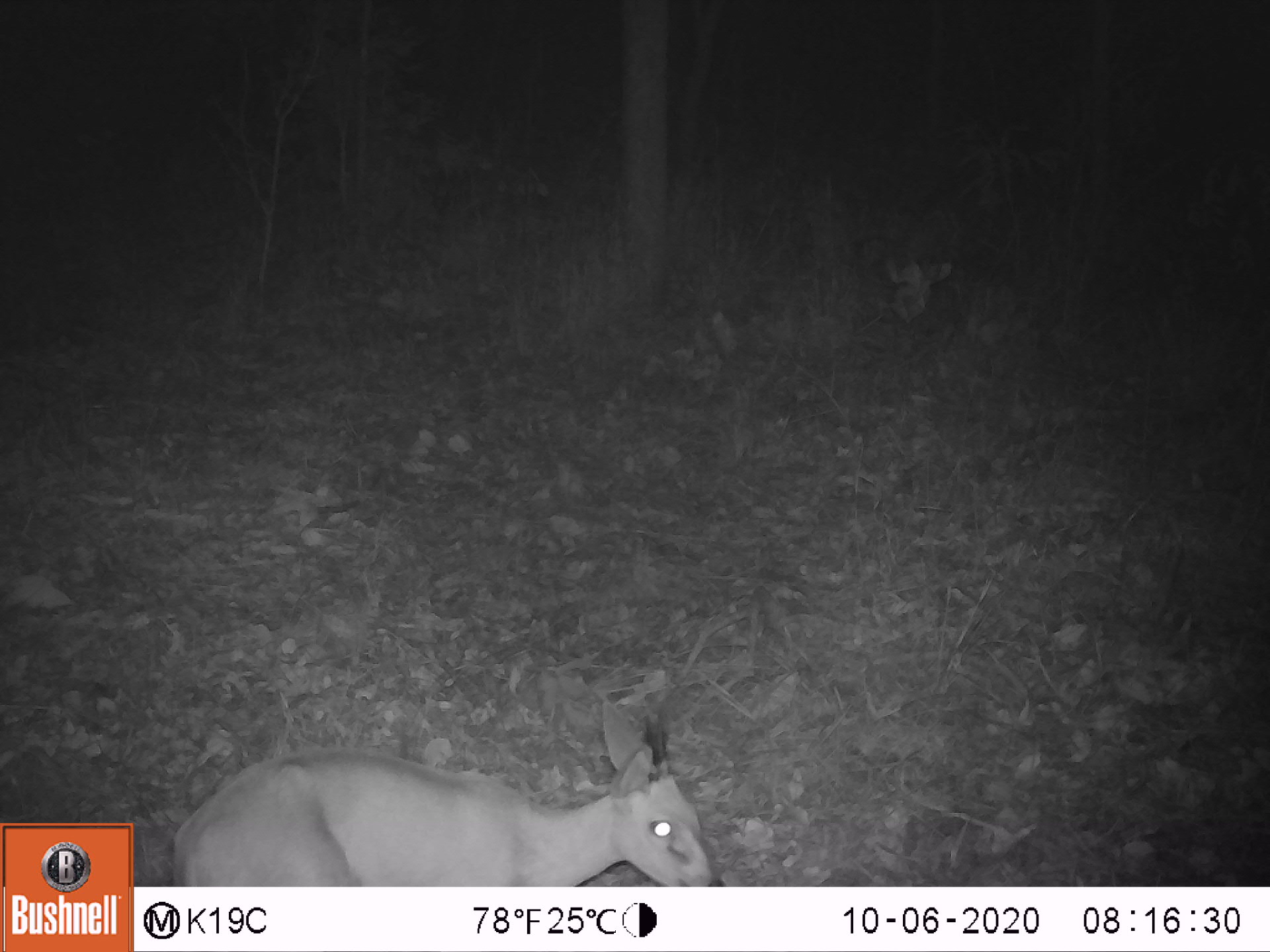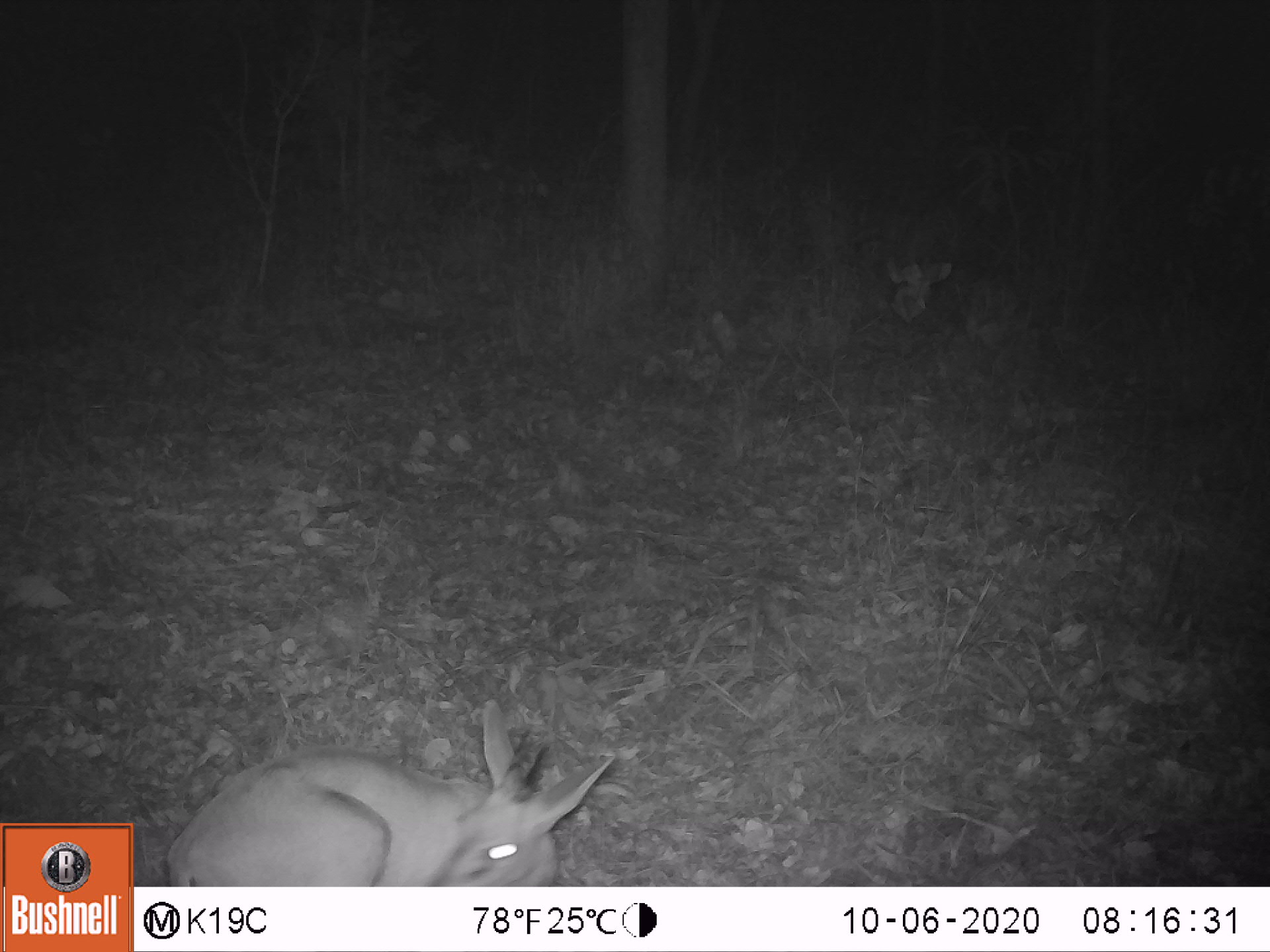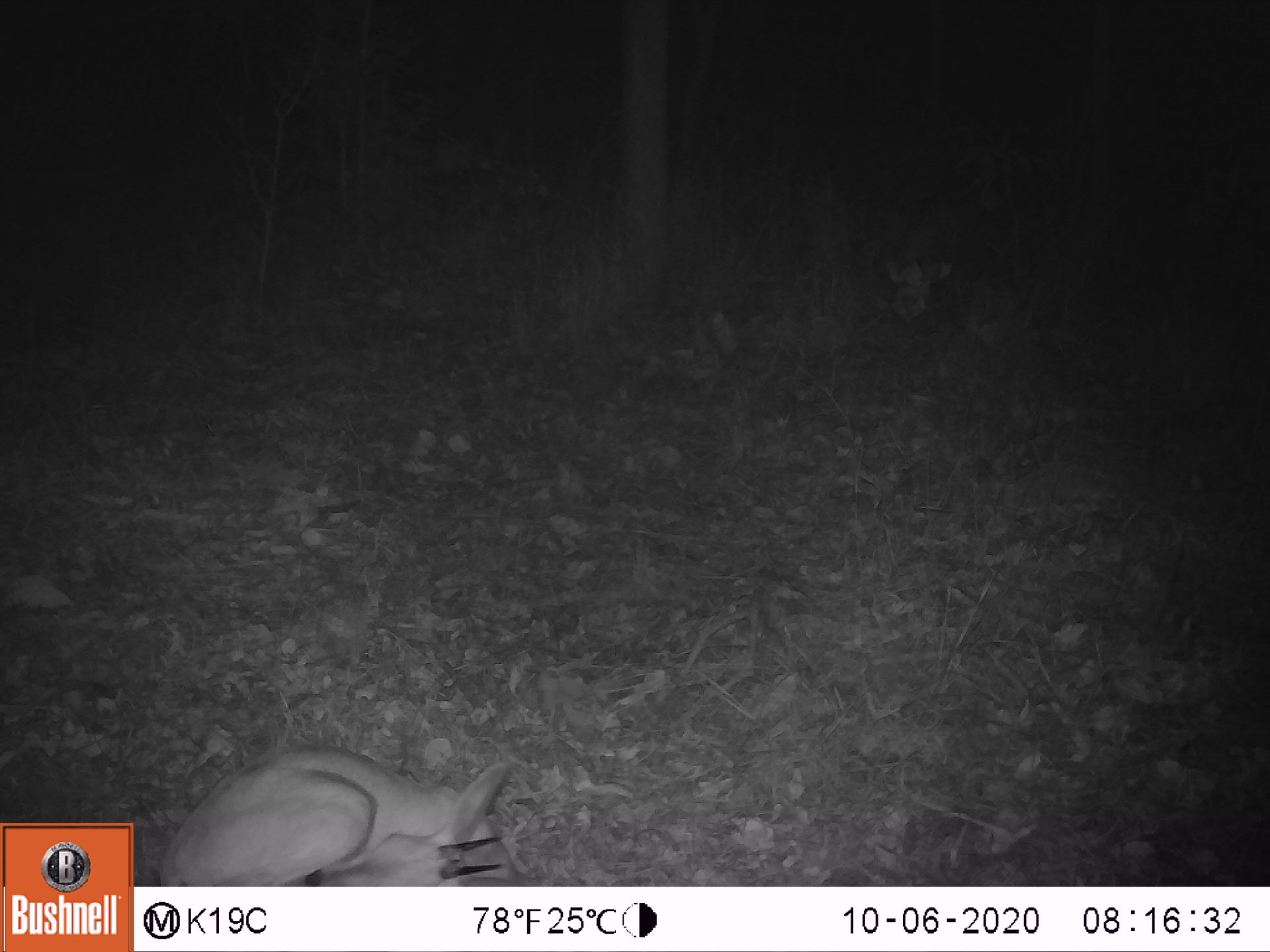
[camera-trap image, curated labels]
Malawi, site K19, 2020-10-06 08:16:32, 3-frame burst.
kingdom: Animalia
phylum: Chordata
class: Mammalia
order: Artiodactyla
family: Bovidae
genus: Sylvicapra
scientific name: Sylvicapra grimmia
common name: common duiker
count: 1